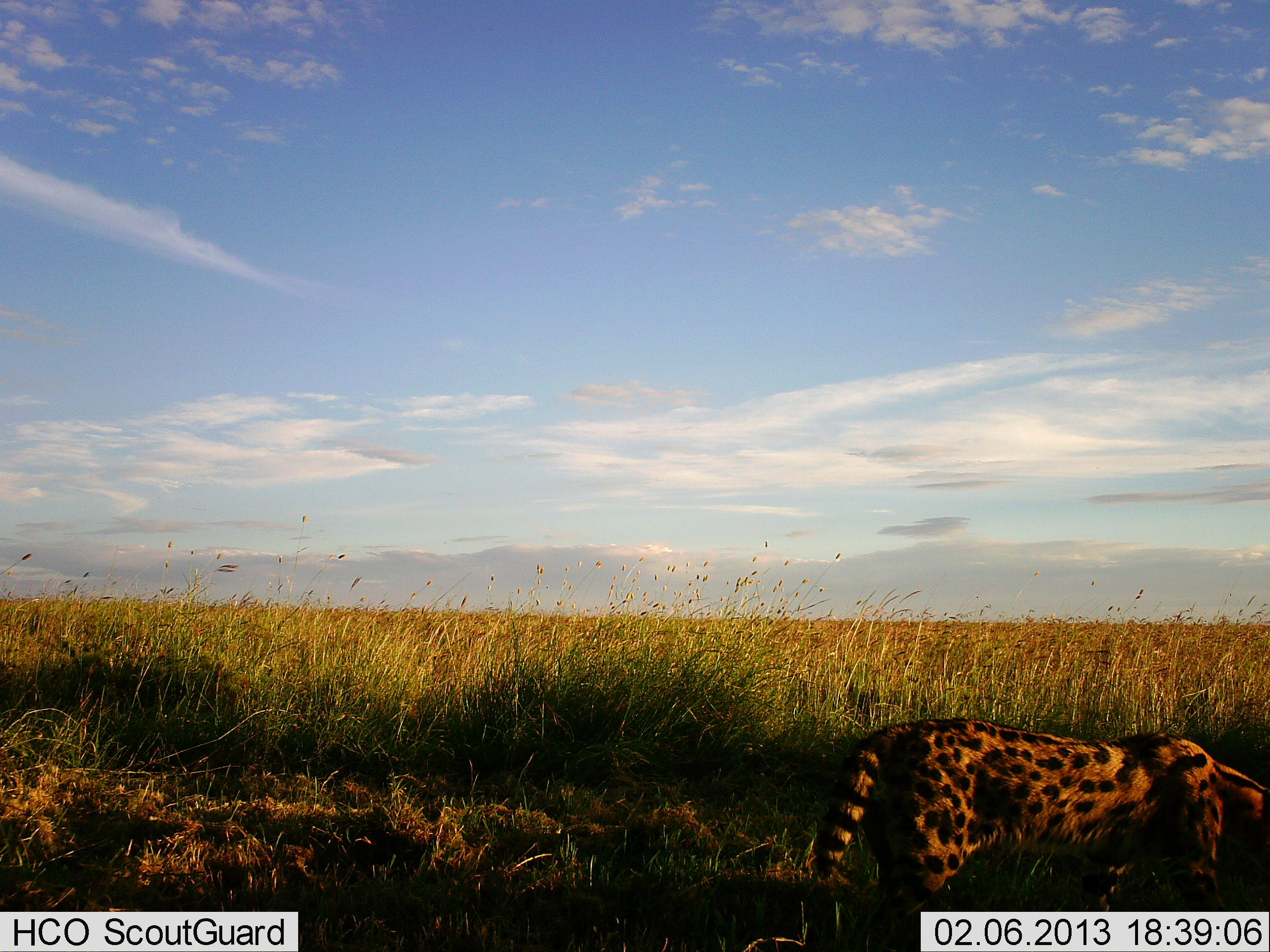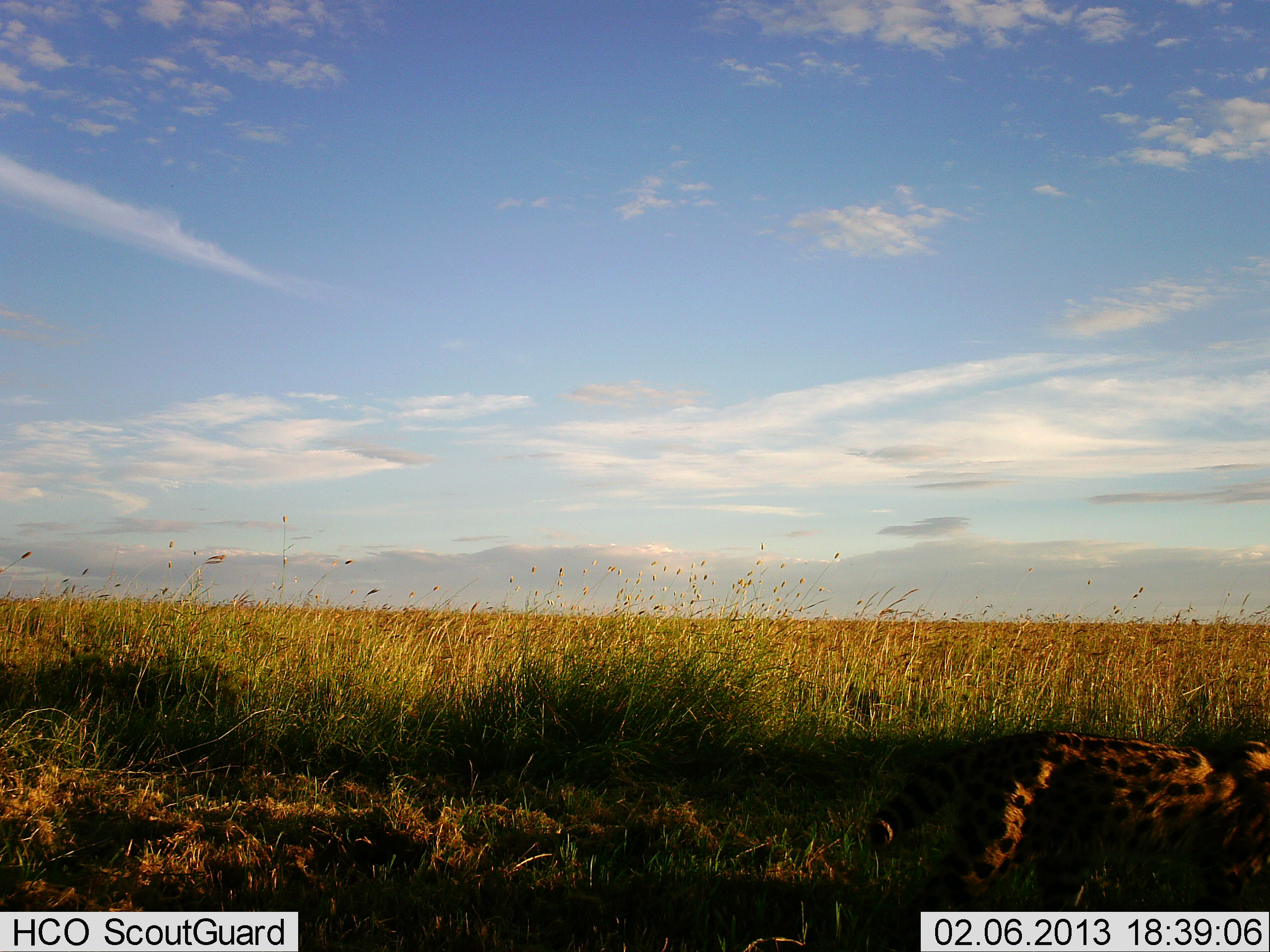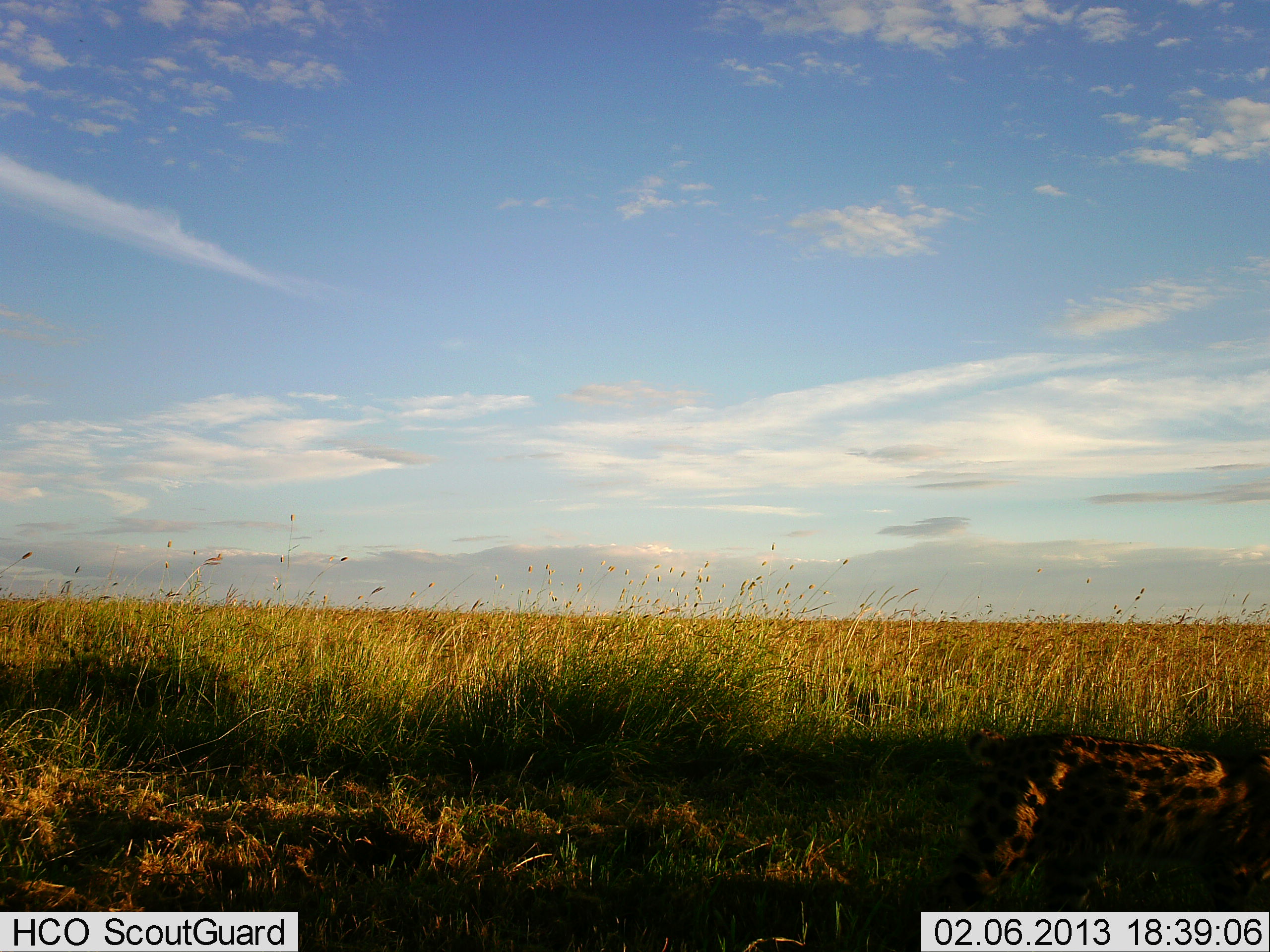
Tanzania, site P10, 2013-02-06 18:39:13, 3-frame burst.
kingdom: Animalia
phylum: Chordata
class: Mammalia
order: Carnivora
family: Felidae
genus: Leptailurus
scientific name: Leptailurus serval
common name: serval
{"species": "serval (Leptailurus serval)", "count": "1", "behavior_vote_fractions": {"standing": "16%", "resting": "0%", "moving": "89%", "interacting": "0%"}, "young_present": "0%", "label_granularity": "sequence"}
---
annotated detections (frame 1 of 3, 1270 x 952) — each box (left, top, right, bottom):
animal: (815, 717, 1269, 951)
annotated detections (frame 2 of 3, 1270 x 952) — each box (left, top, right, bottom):
animal: (868, 730, 1269, 951)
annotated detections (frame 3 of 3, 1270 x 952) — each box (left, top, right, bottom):
animal: (894, 729, 1270, 912)